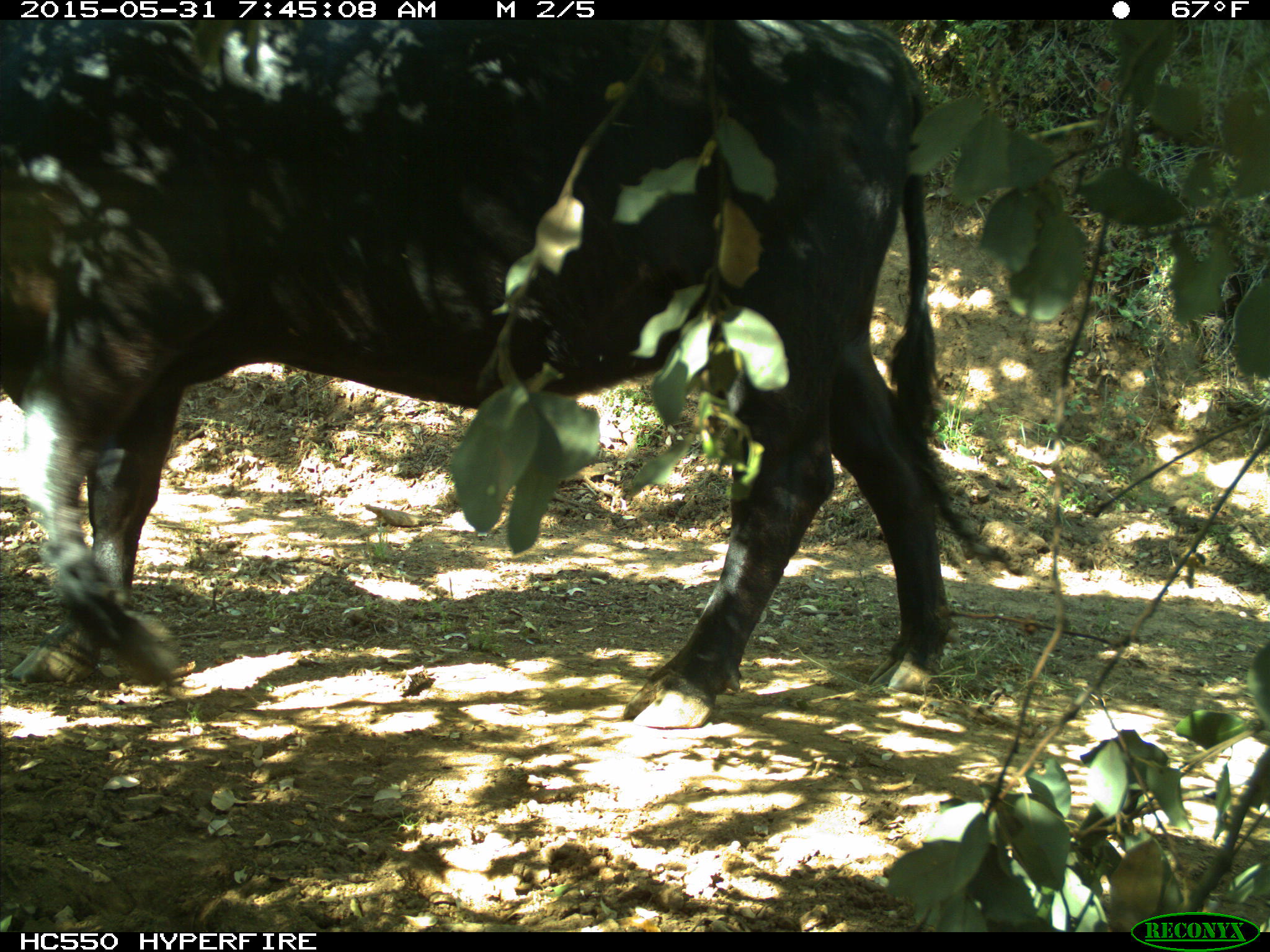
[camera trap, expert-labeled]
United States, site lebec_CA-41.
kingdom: Animalia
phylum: Chordata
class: Mammalia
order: Artiodactyla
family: Bovidae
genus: Bos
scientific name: Bos taurus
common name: domestic cow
Bos taurus (domestic cow).